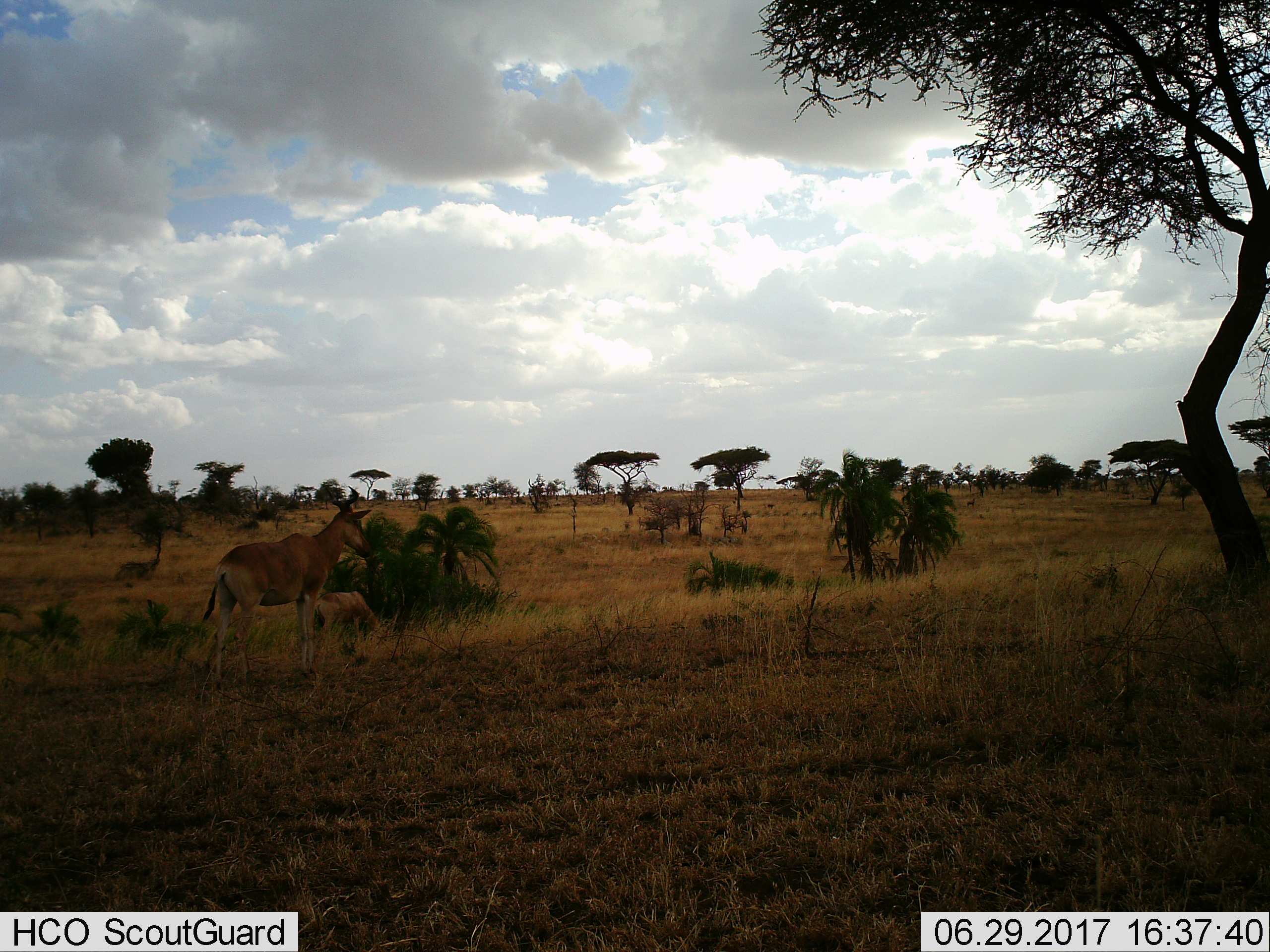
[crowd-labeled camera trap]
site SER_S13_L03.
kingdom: Animalia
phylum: Chordata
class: Mammalia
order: Artiodactyla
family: Bovidae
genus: Alcelaphus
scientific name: Alcelaphus buselaphus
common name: hartebeest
Hartebeest (Alcelaphus buselaphus), count 1. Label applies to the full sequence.